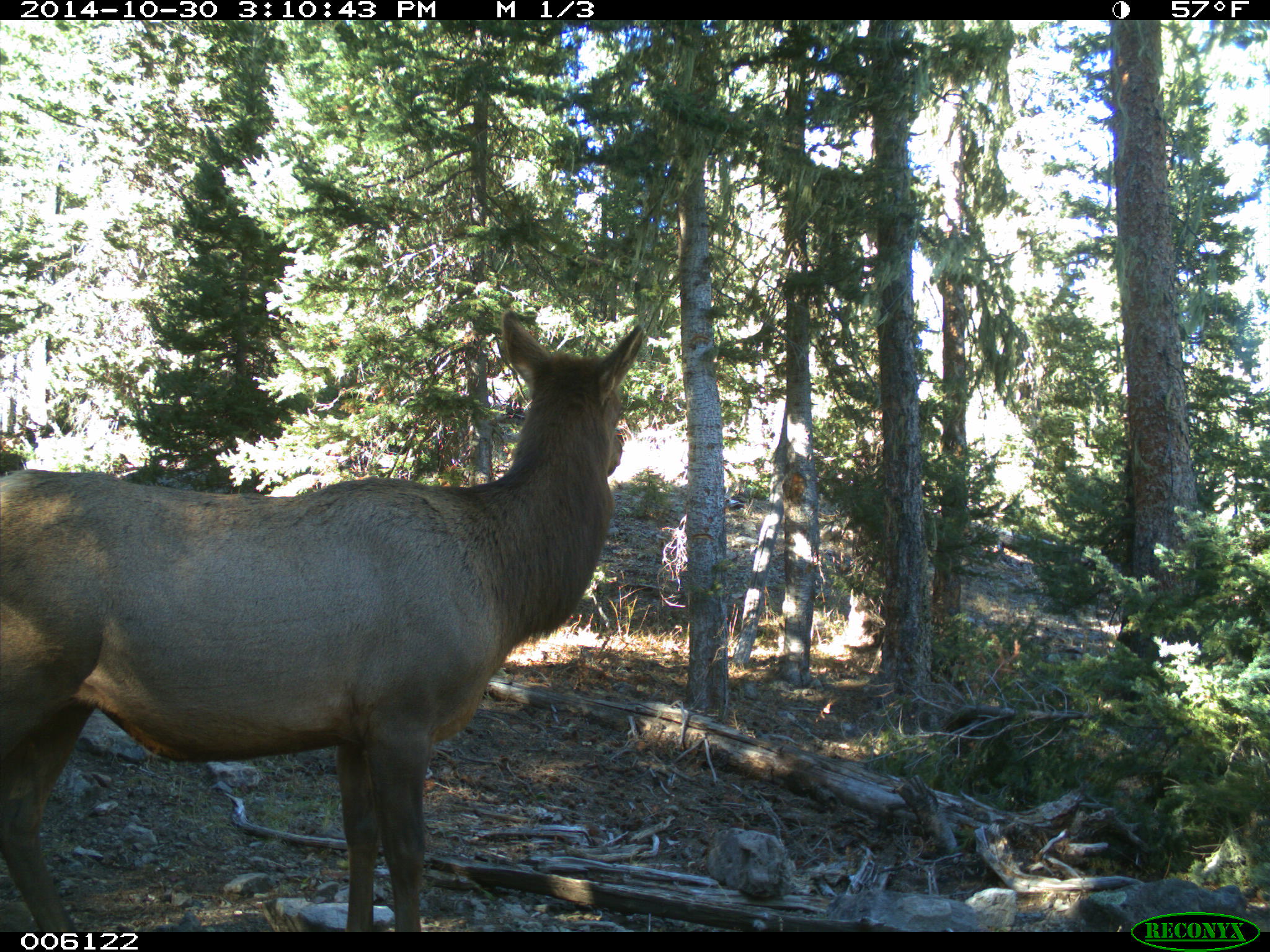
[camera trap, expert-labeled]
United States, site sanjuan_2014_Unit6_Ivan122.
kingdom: Animalia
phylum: Chordata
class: Mammalia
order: Artiodactyla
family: Cervidae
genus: Cervus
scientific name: Cervus elaphus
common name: red deer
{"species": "Cervus elaphus (red deer)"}